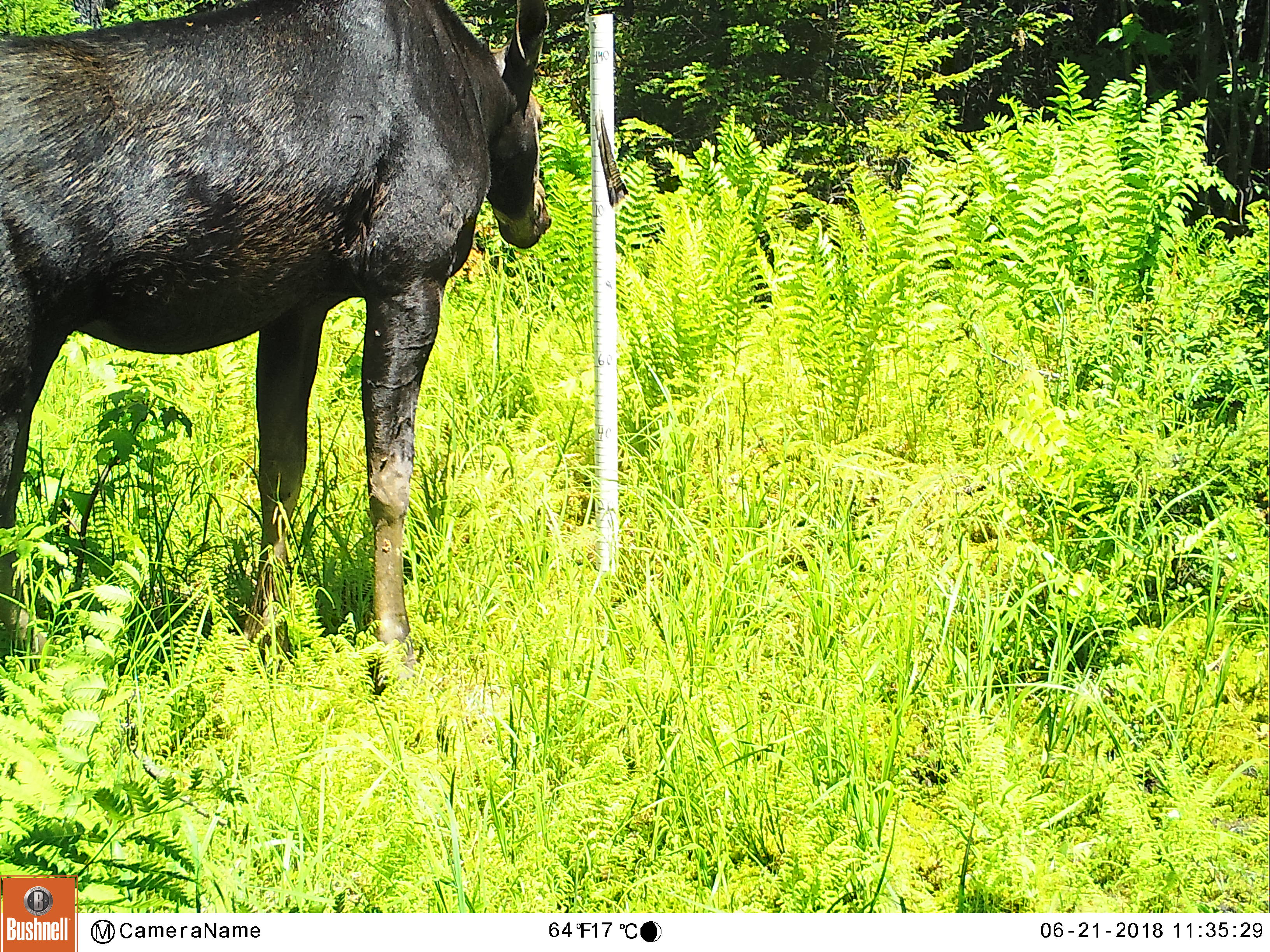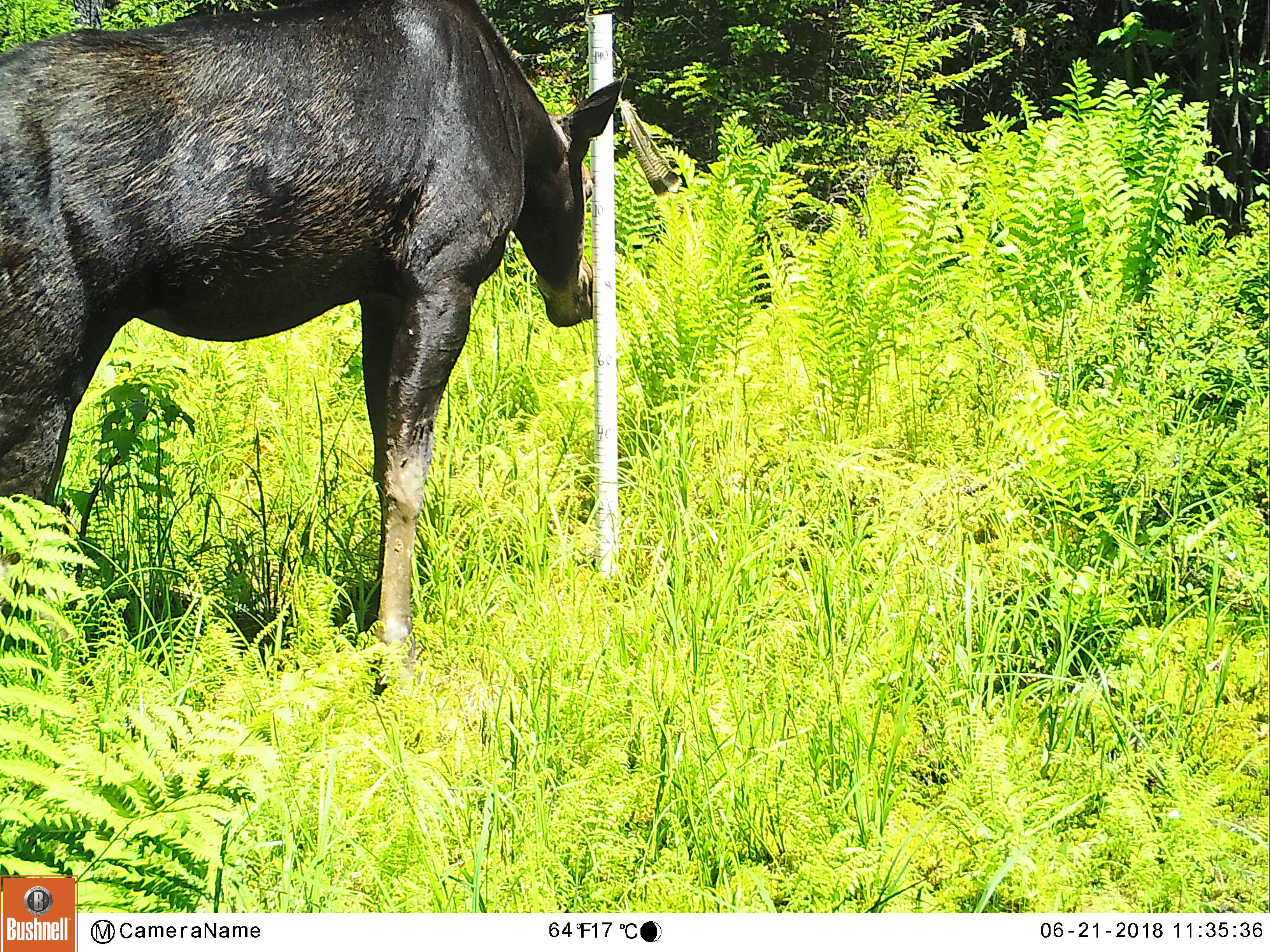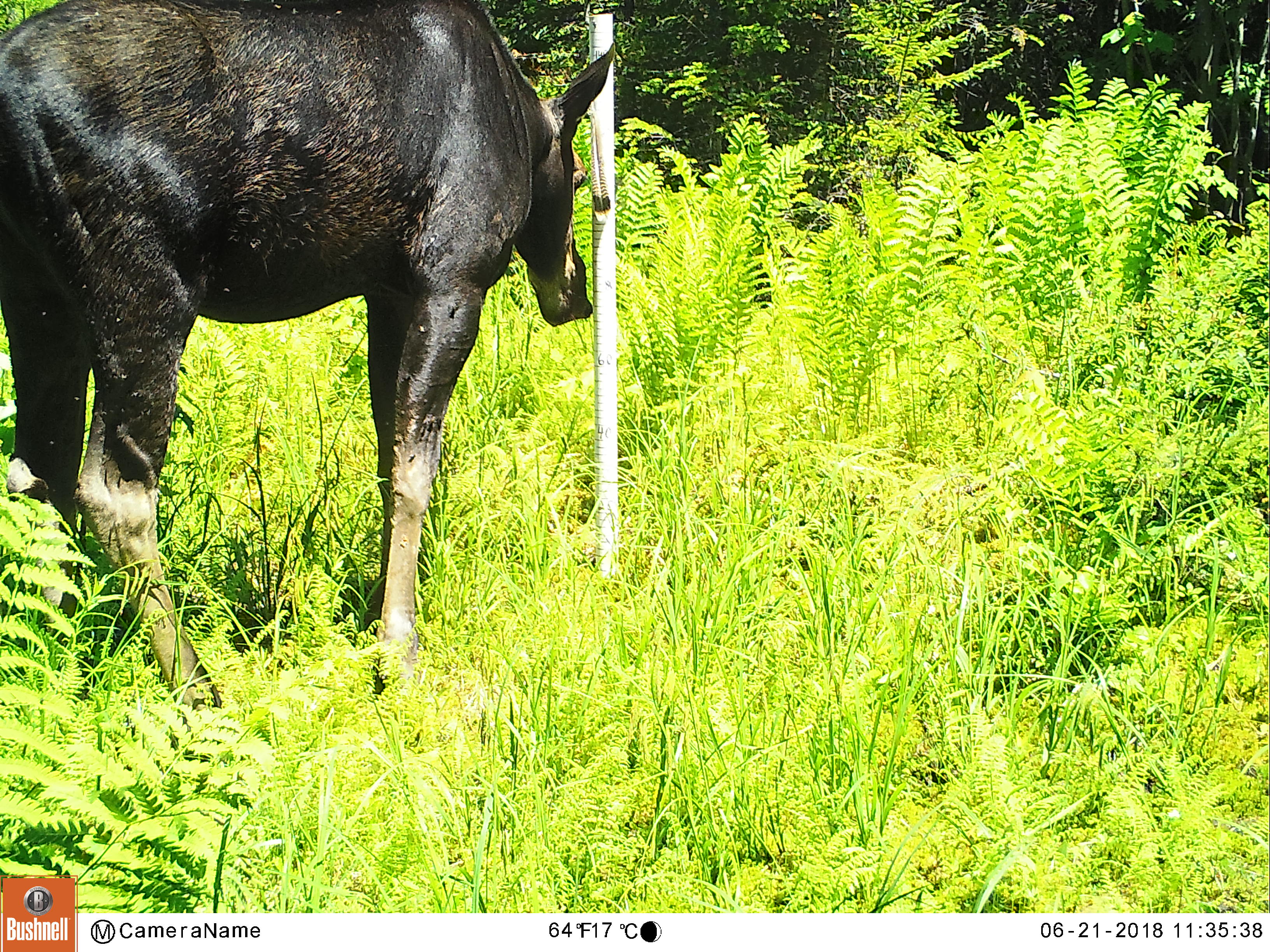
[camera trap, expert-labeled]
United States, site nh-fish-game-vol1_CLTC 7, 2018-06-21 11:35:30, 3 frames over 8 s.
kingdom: Animalia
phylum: Chordata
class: Mammalia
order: Artiodactyla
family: Cervidae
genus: Alces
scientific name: Alces alces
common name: moose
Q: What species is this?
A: Moose (Alces alces).